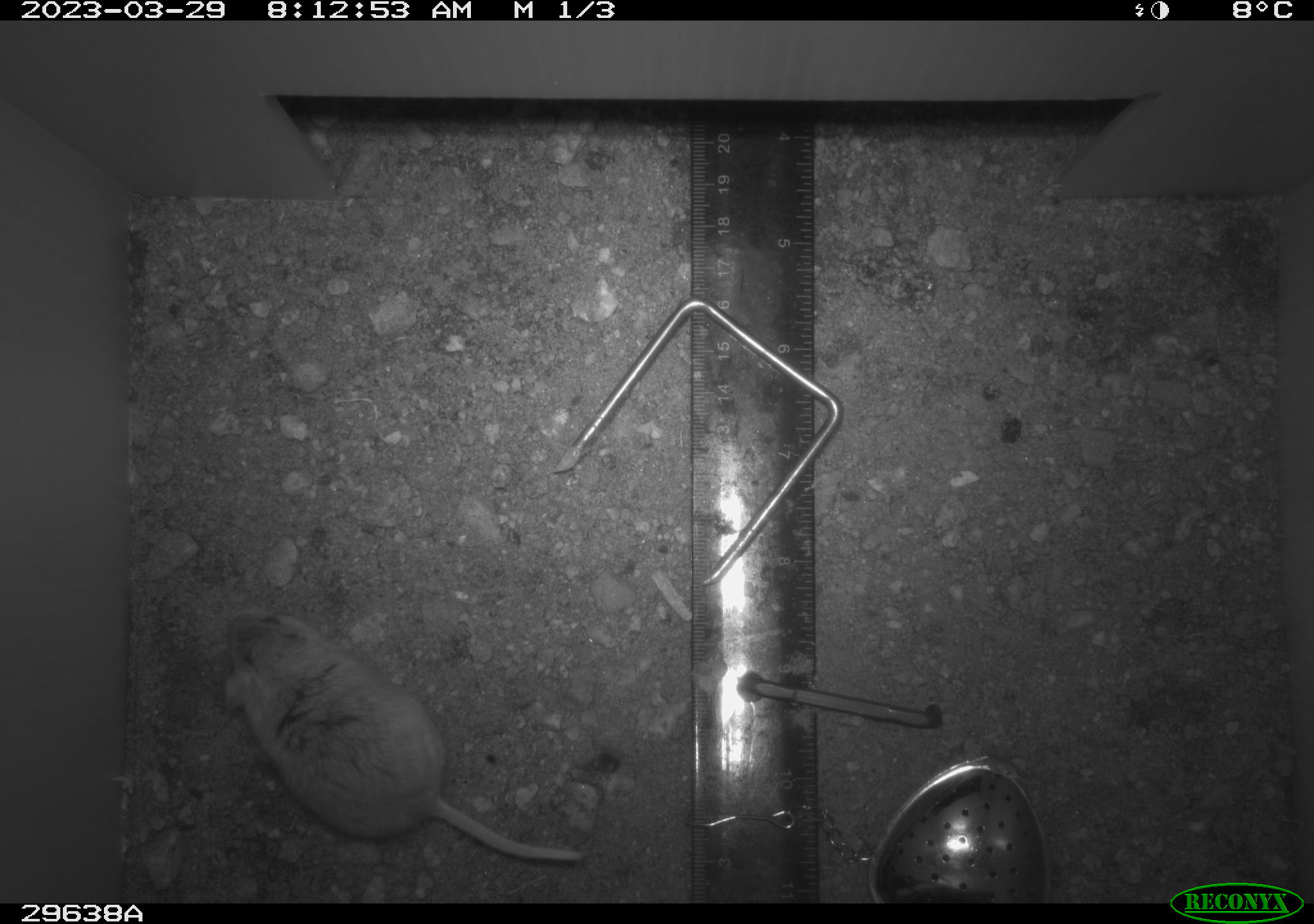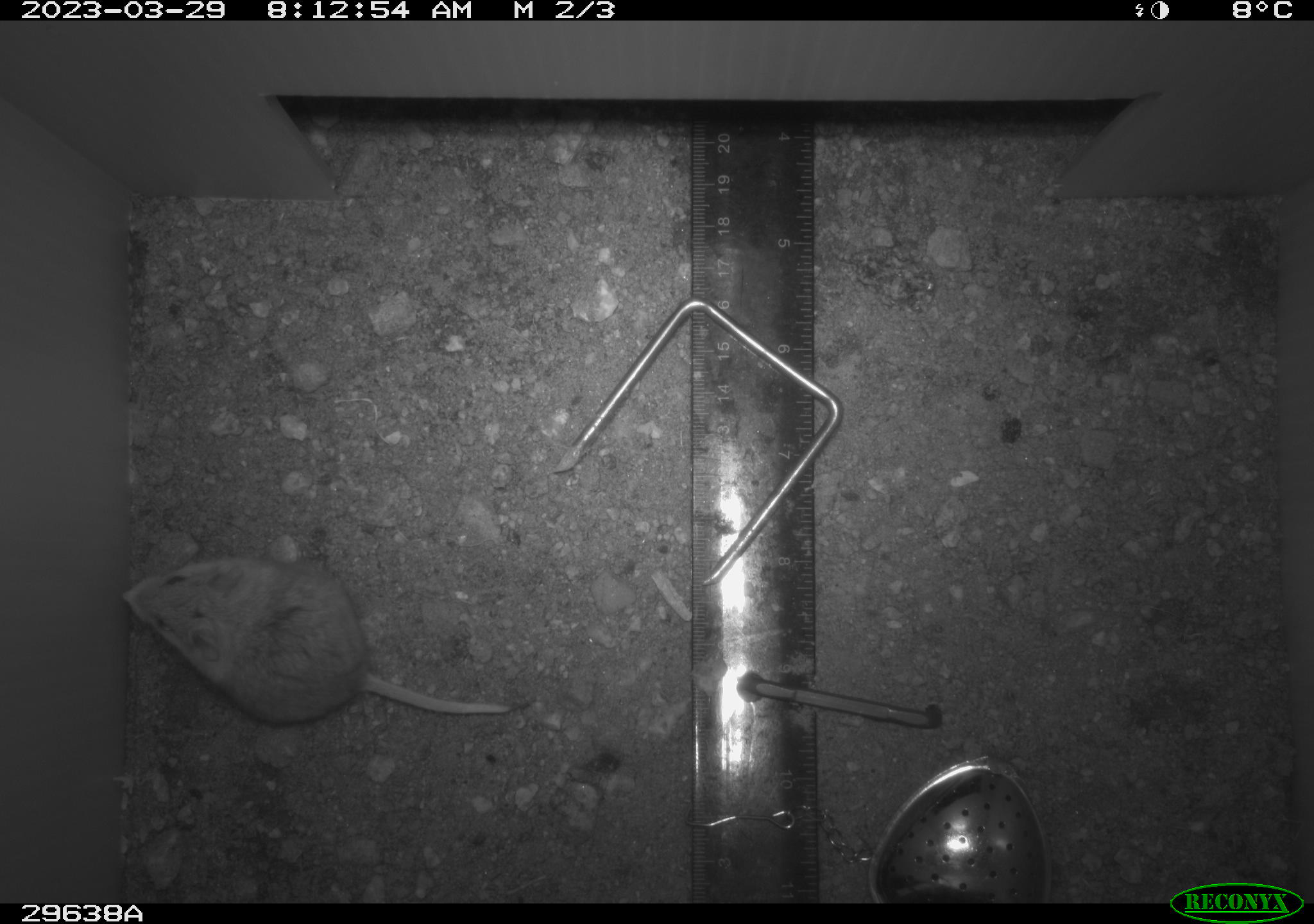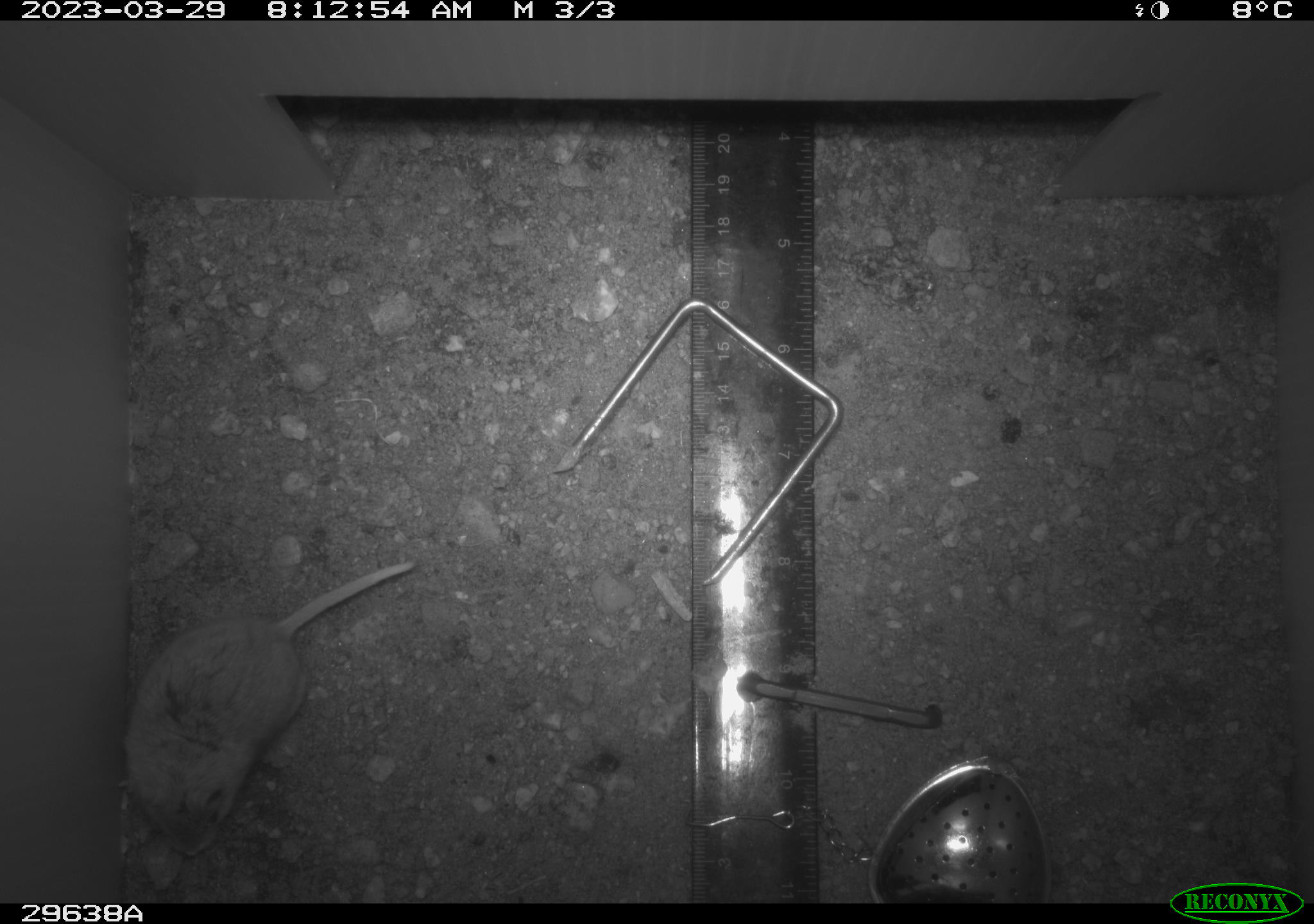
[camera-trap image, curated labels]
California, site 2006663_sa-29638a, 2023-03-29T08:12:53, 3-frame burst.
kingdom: Animalia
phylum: Chordata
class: Mammalia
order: Rodentia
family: Cricetidae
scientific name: Arvicolinae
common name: voles, lemmings, and muskrats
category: arvicolinae subfamily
Arvicolinae subfamily (voles, lemmings, and muskrats) (Arvicolinae).